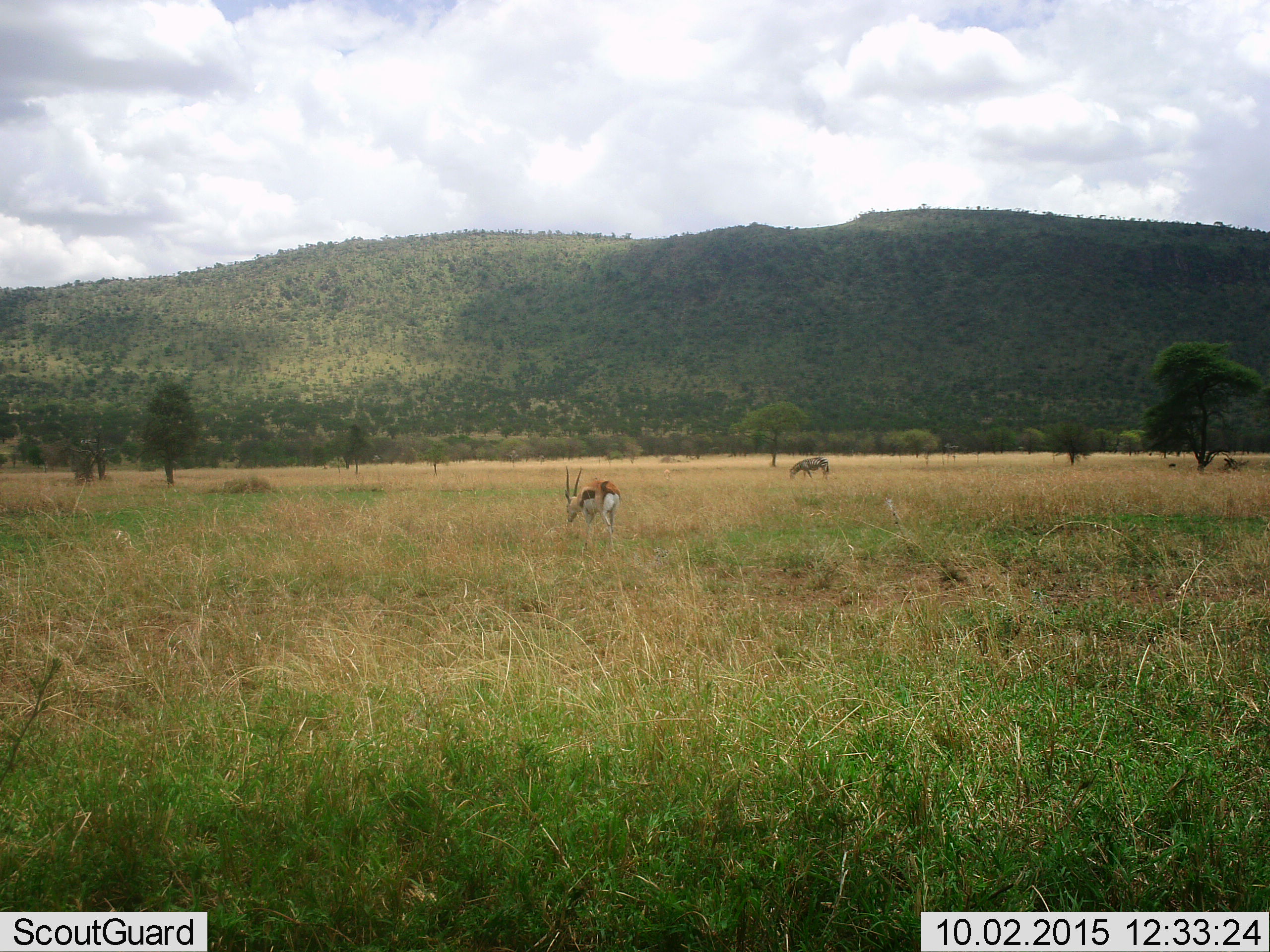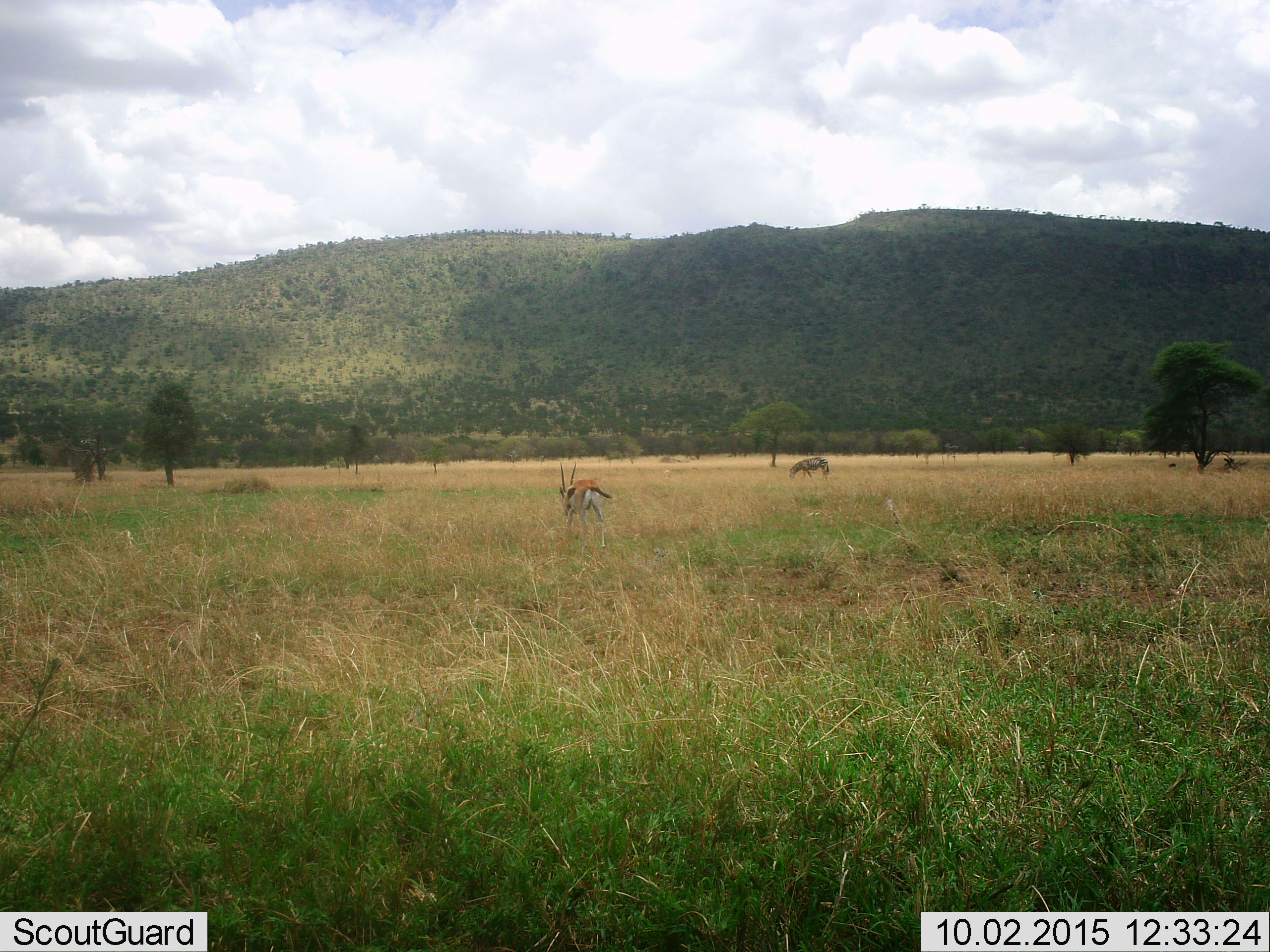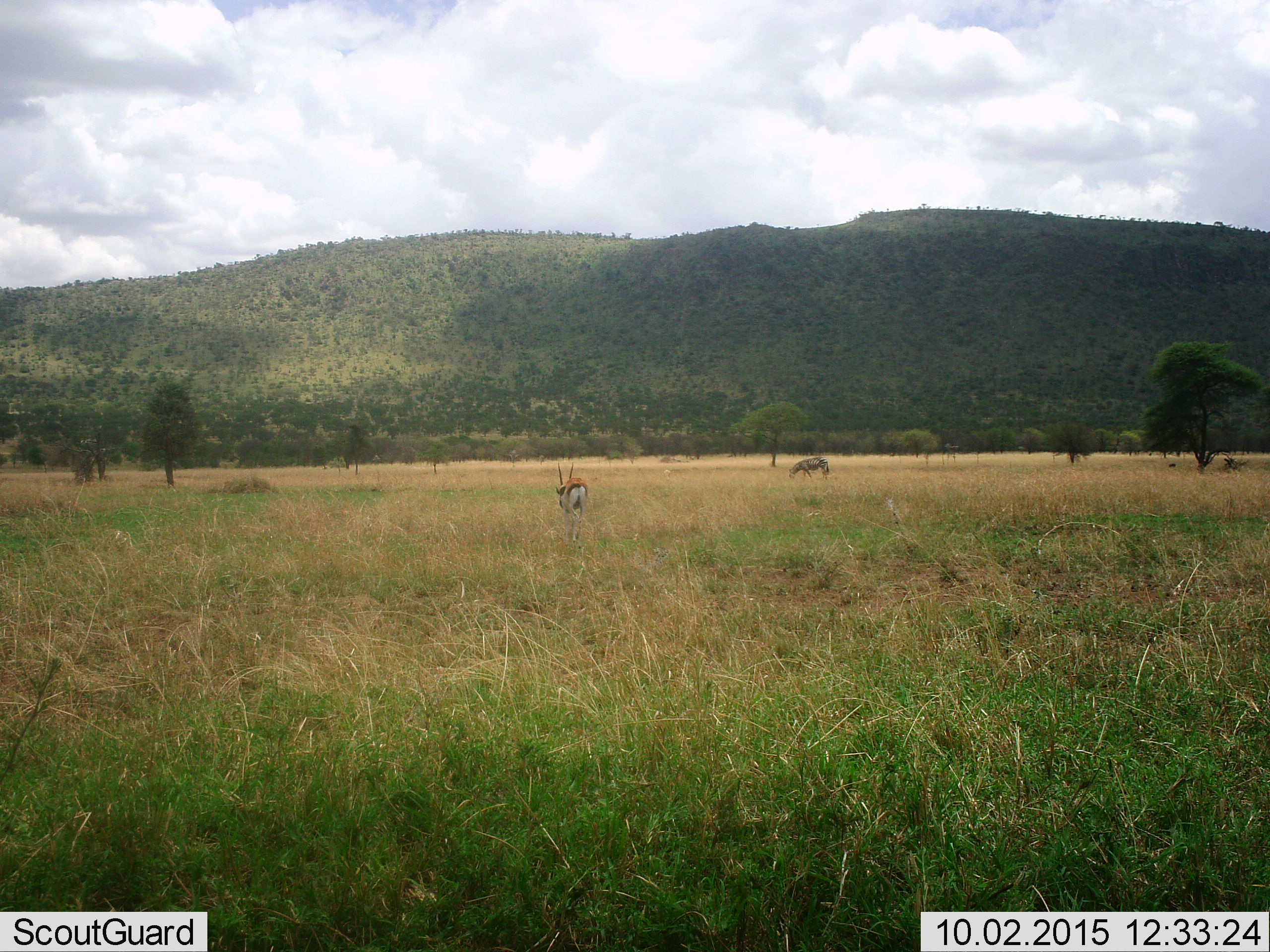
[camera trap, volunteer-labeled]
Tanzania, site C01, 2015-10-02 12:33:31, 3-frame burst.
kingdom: Animalia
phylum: Chordata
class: Mammalia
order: Artiodactyla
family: Bovidae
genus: Eudorcas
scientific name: Eudorcas thomsonii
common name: thomson's gazelle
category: gazellethomsons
Gazellethomsons (thomson's gazelle) (Eudorcas thomsonii), count 1. Behavior (volunteer vote fractions): standing 11%, resting 0%, moving 32%, interacting 0%. Young present (vote fraction): 0%. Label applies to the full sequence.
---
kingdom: Animalia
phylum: Chordata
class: Mammalia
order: Perissodactyla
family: Equidae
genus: Equus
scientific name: Equus quagga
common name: plains zebra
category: zebra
Zebra (plains zebra) (Equus quagga), count 1. Behavior (volunteer vote fractions): standing 38%, resting 0%, moving 6%, interacting 0%. Young present (vote fraction): 0%. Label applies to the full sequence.